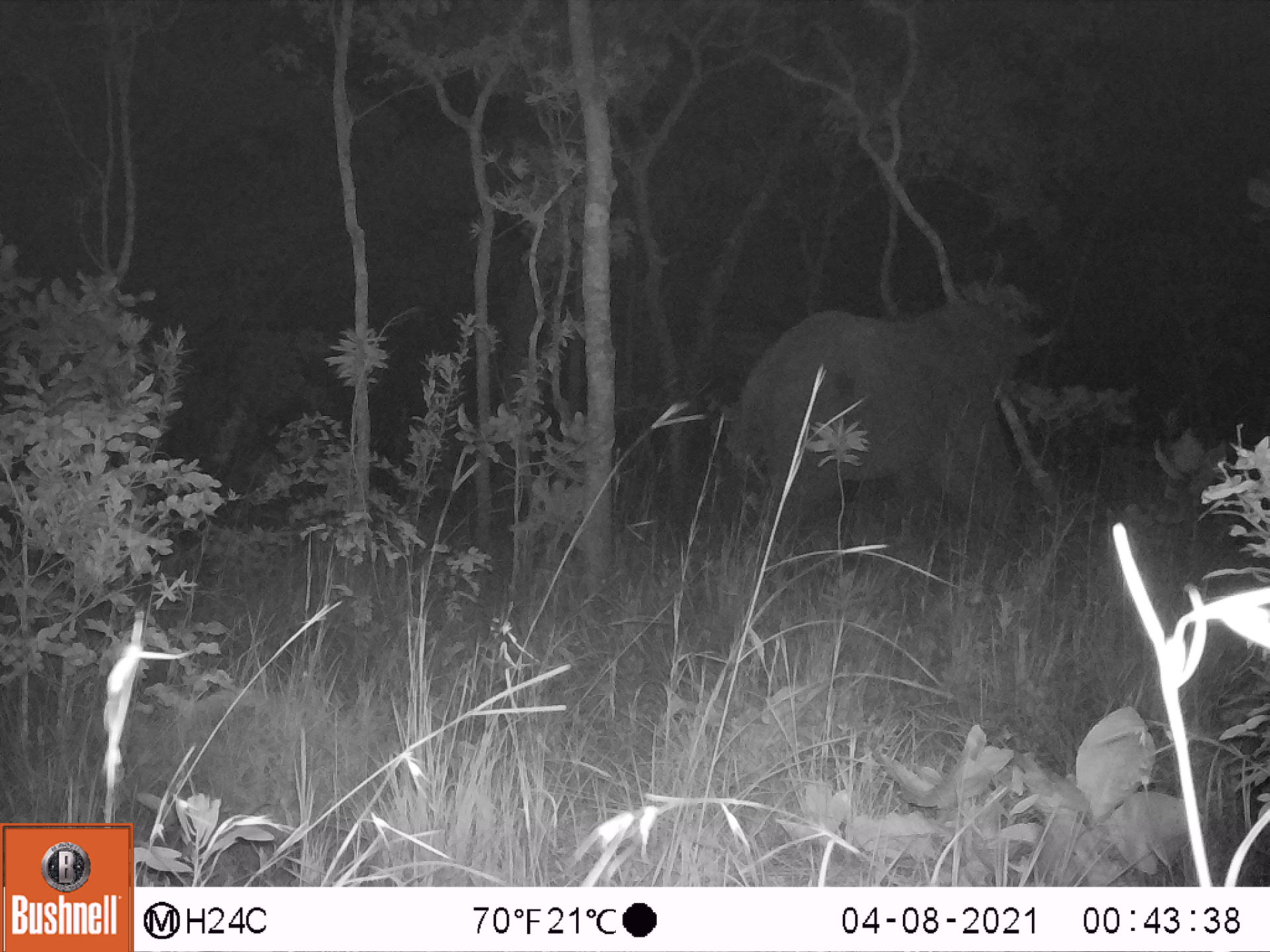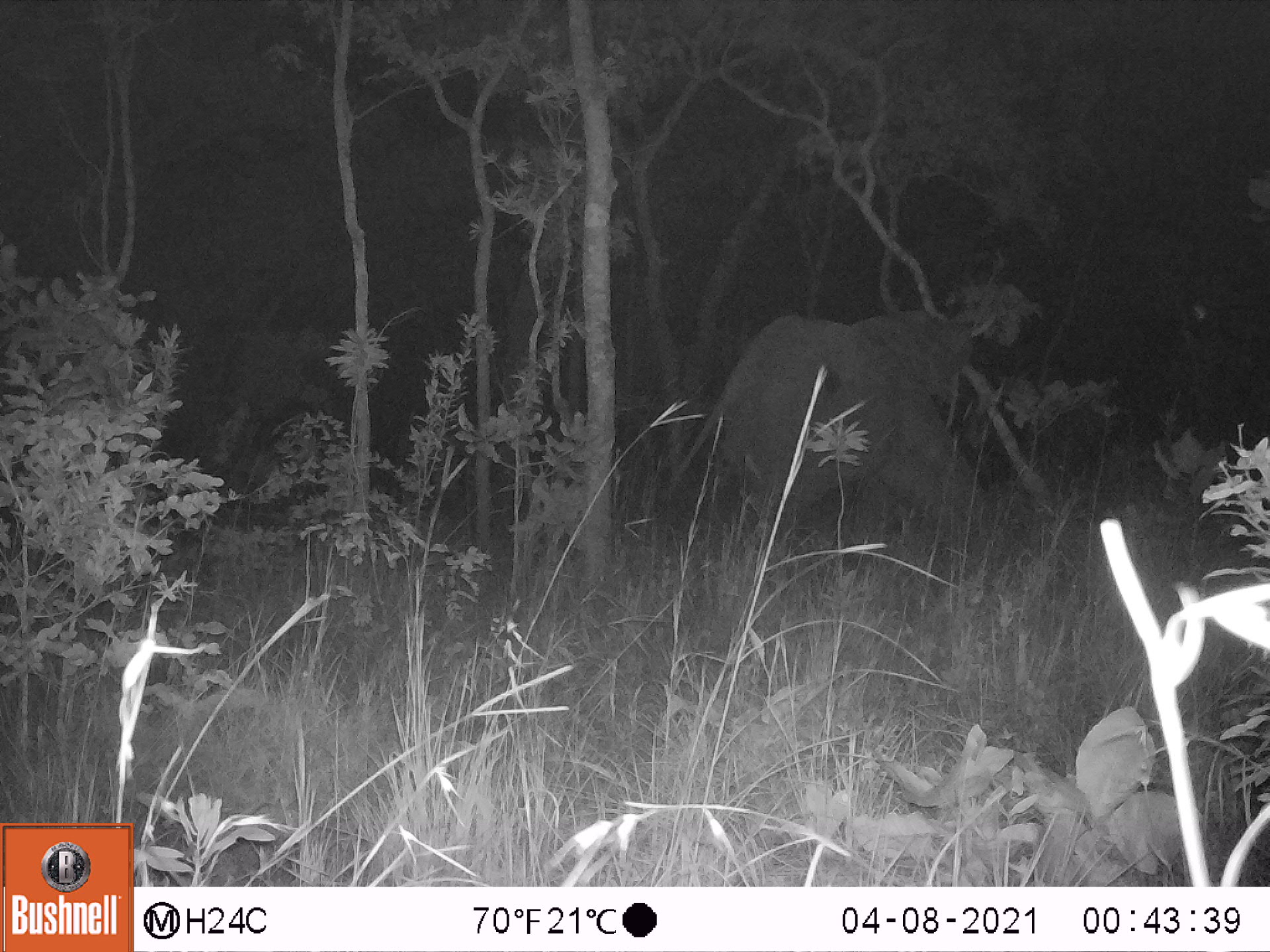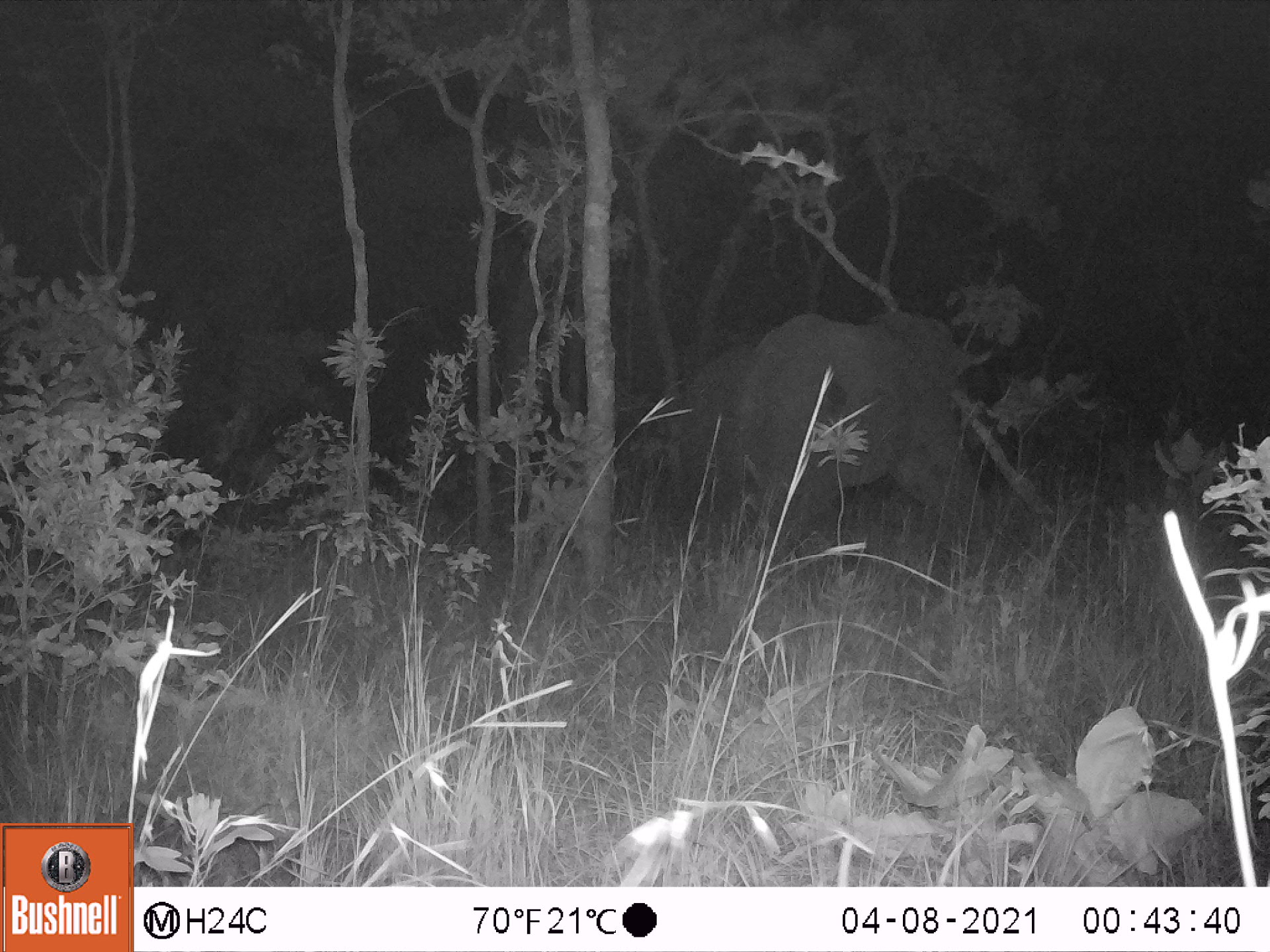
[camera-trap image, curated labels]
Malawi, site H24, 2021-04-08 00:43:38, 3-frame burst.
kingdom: Animalia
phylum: Chordata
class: Mammalia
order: Proboscidea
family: Elephantidae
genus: Loxodonta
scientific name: Loxodonta africana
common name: african savanna elephant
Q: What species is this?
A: African savanna elephant (Loxodonta africana).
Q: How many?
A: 1.